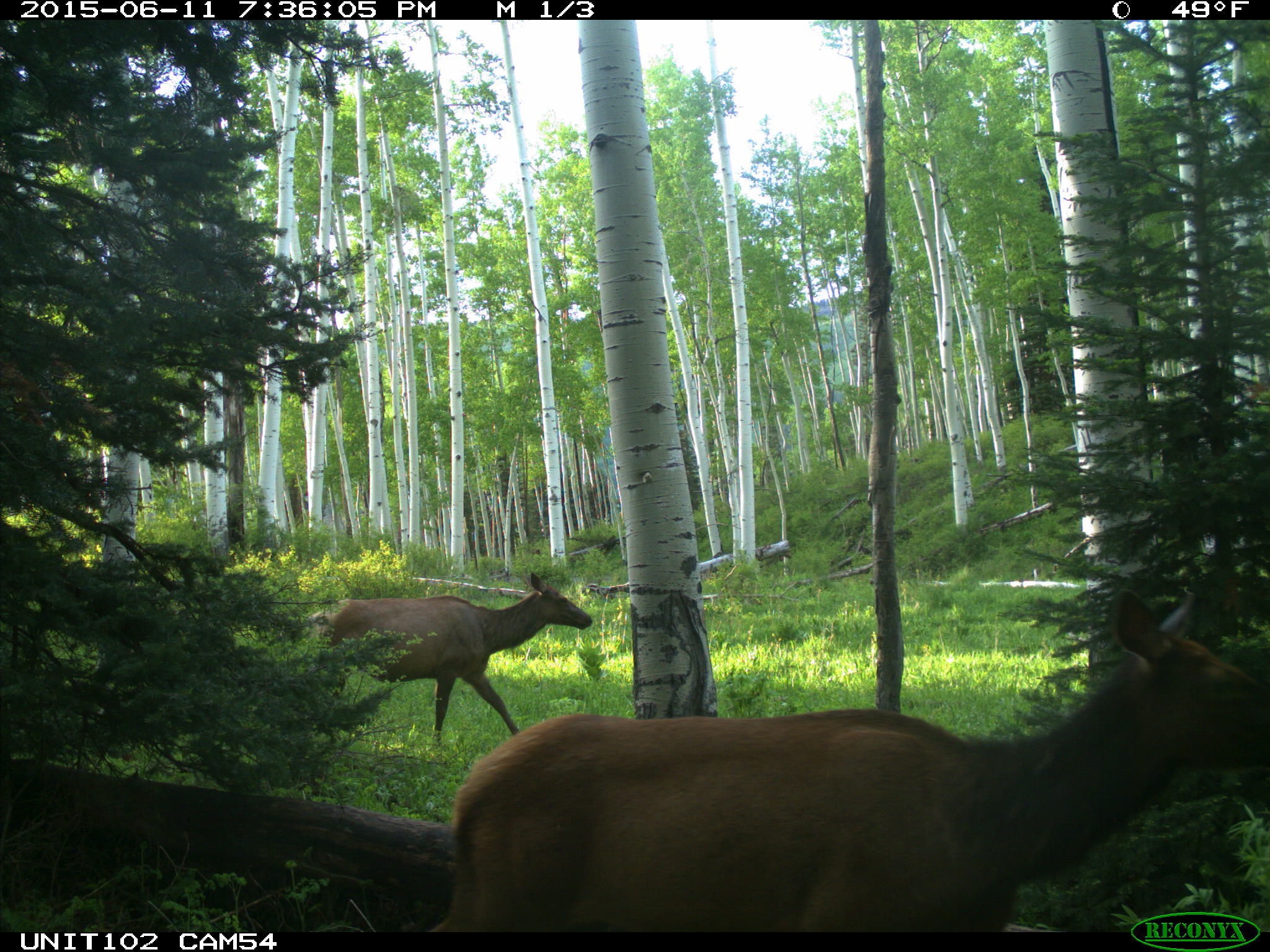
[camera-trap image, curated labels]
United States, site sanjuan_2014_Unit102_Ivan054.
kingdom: Animalia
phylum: Chordata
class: Mammalia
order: Artiodactyla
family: Cervidae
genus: Cervus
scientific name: Cervus elaphus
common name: red deer